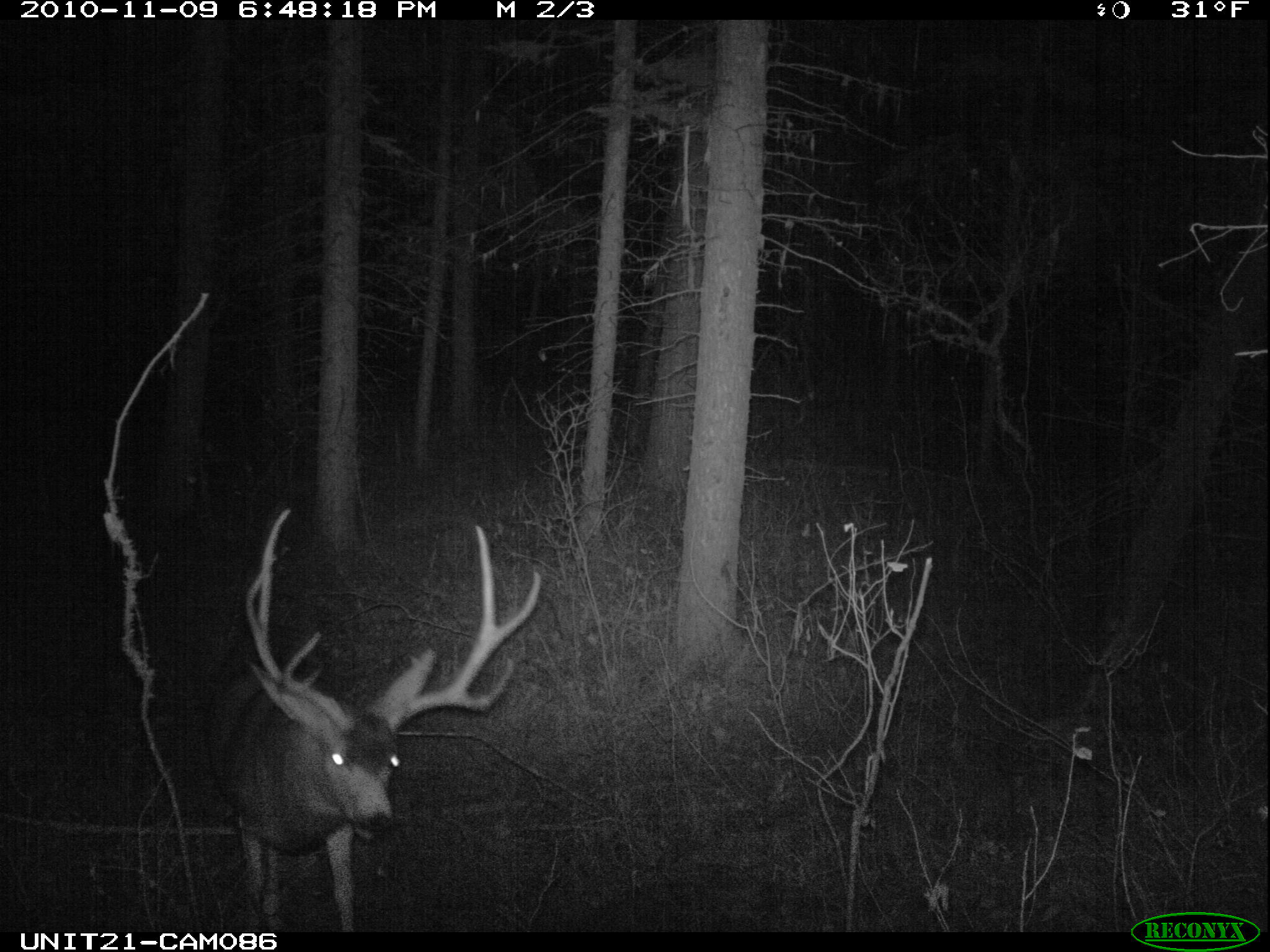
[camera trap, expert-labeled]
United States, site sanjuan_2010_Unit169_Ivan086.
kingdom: Animalia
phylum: Chordata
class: Mammalia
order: Artiodactyla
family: Cervidae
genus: Odocoileus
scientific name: Odocoileus hemionus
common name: mule deer